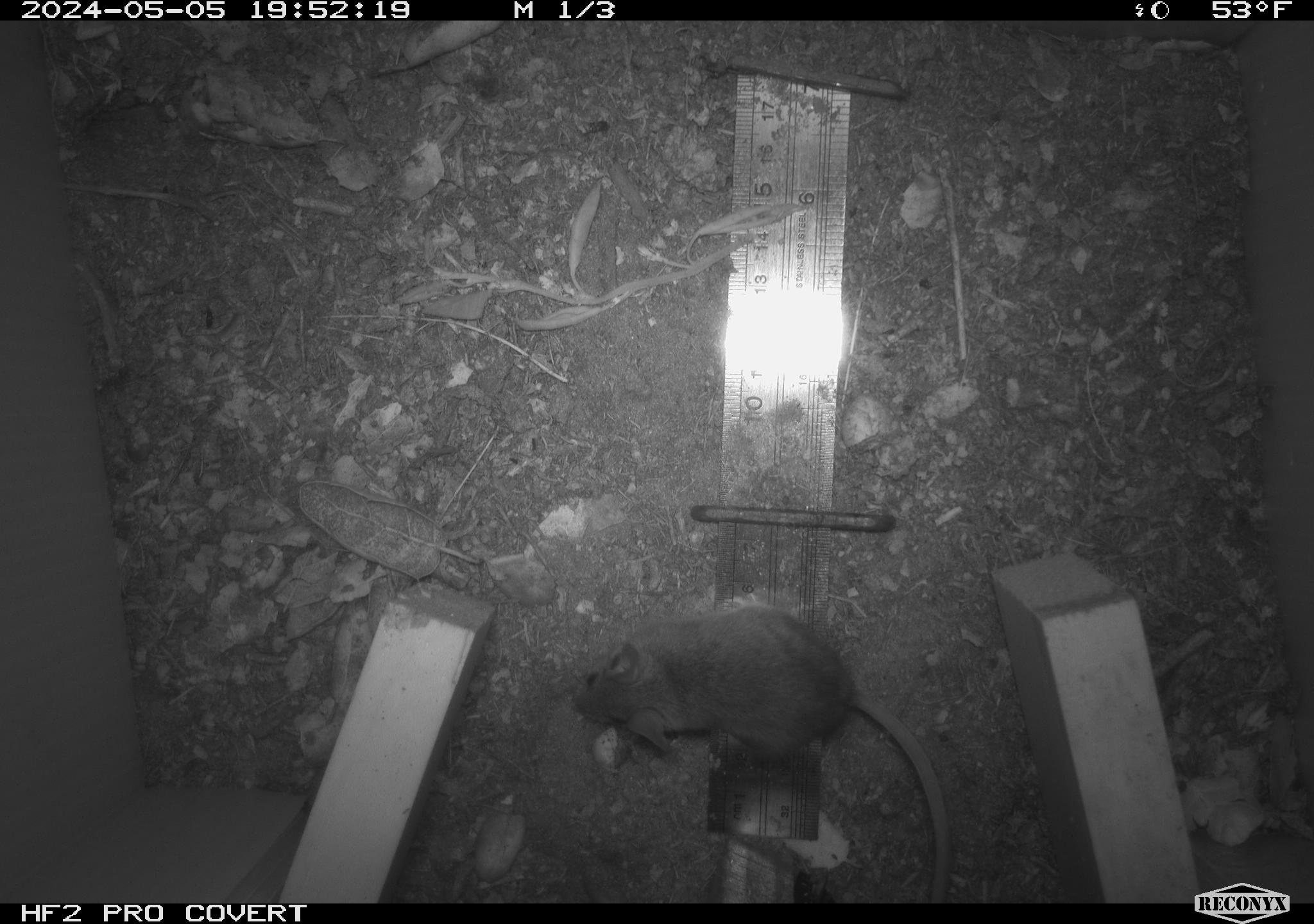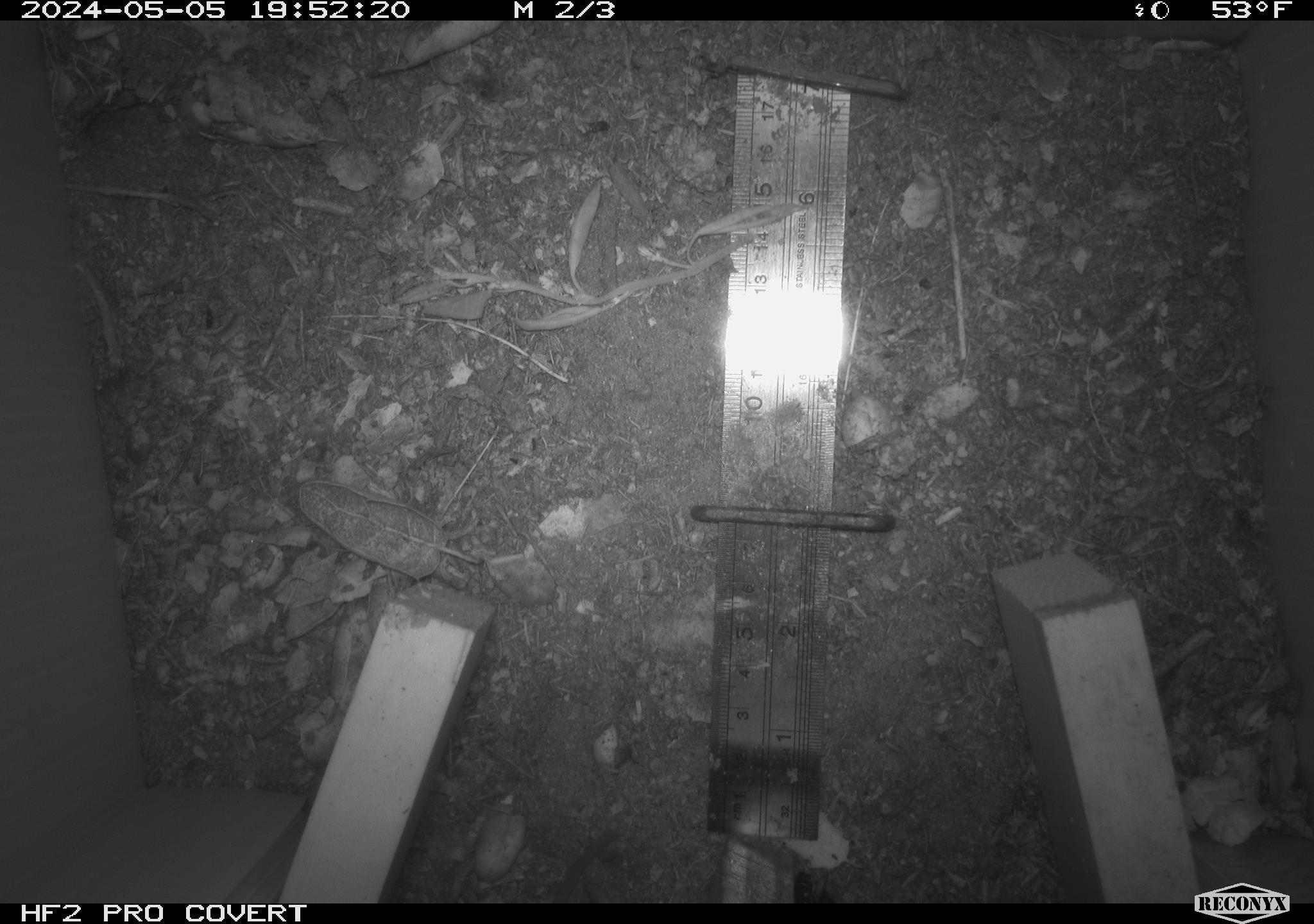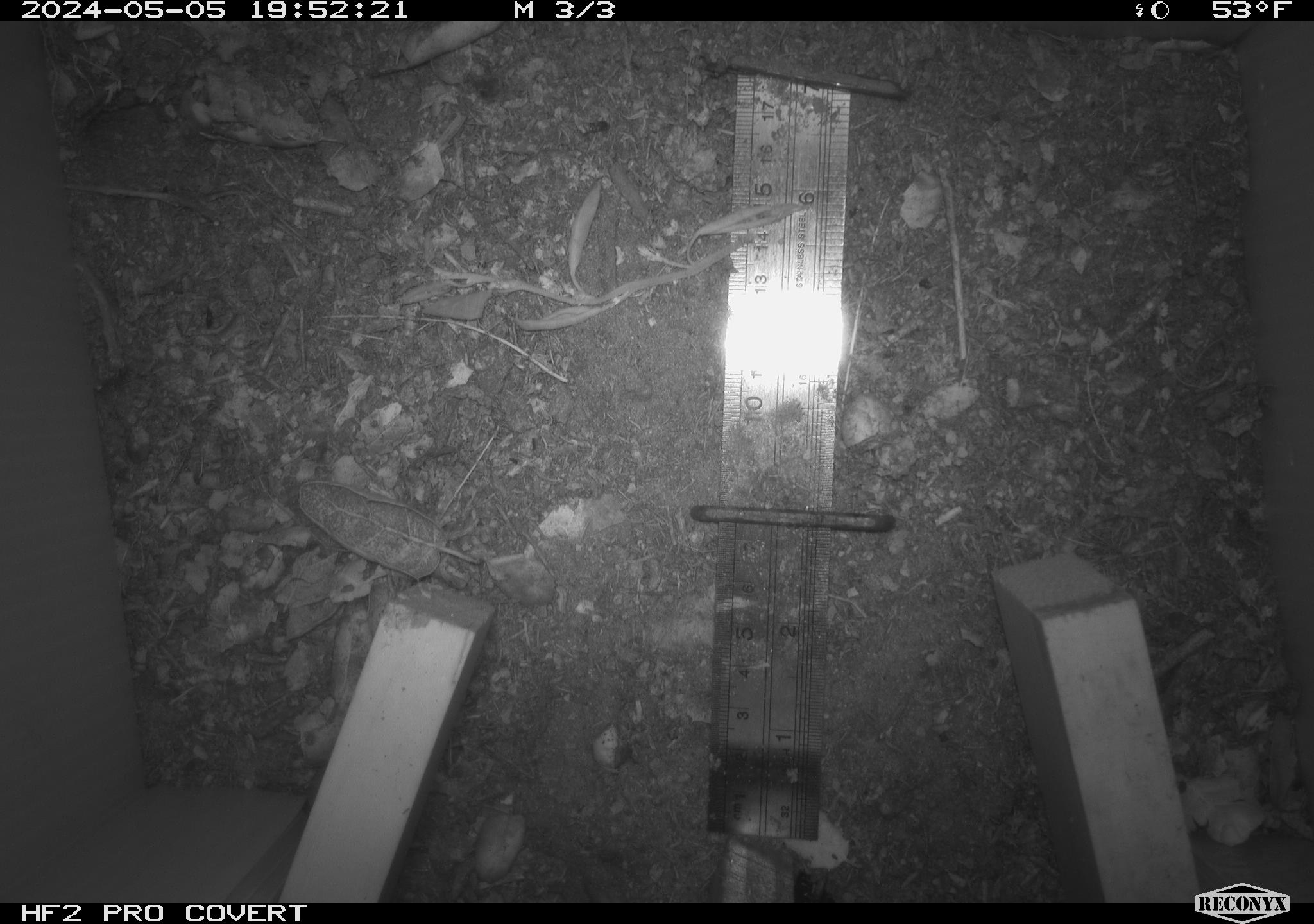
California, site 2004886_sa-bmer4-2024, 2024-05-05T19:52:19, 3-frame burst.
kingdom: Animalia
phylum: Chordata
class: Mammalia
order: Rodentia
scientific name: Rodentia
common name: mouse species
Mouse species (Rodentia).